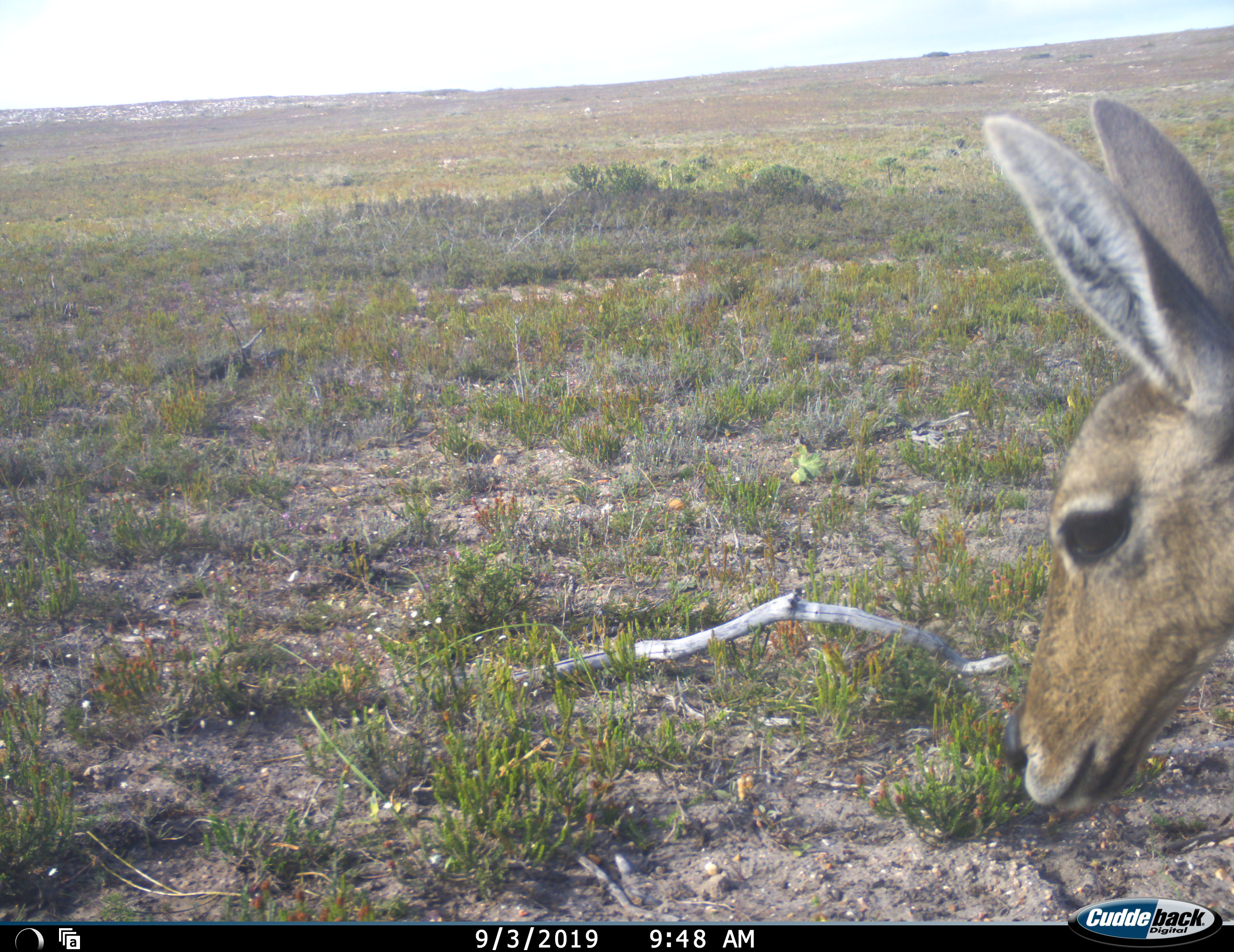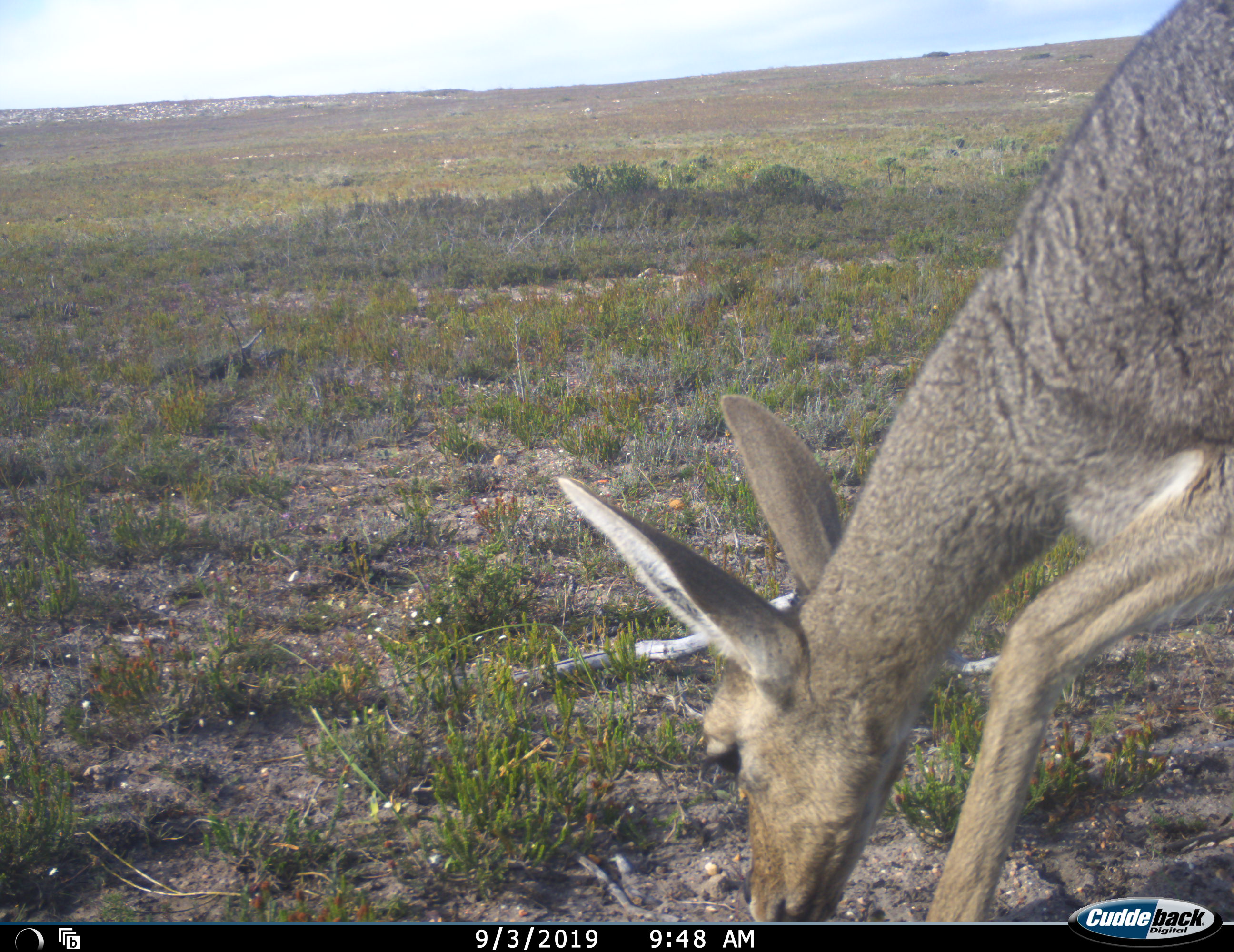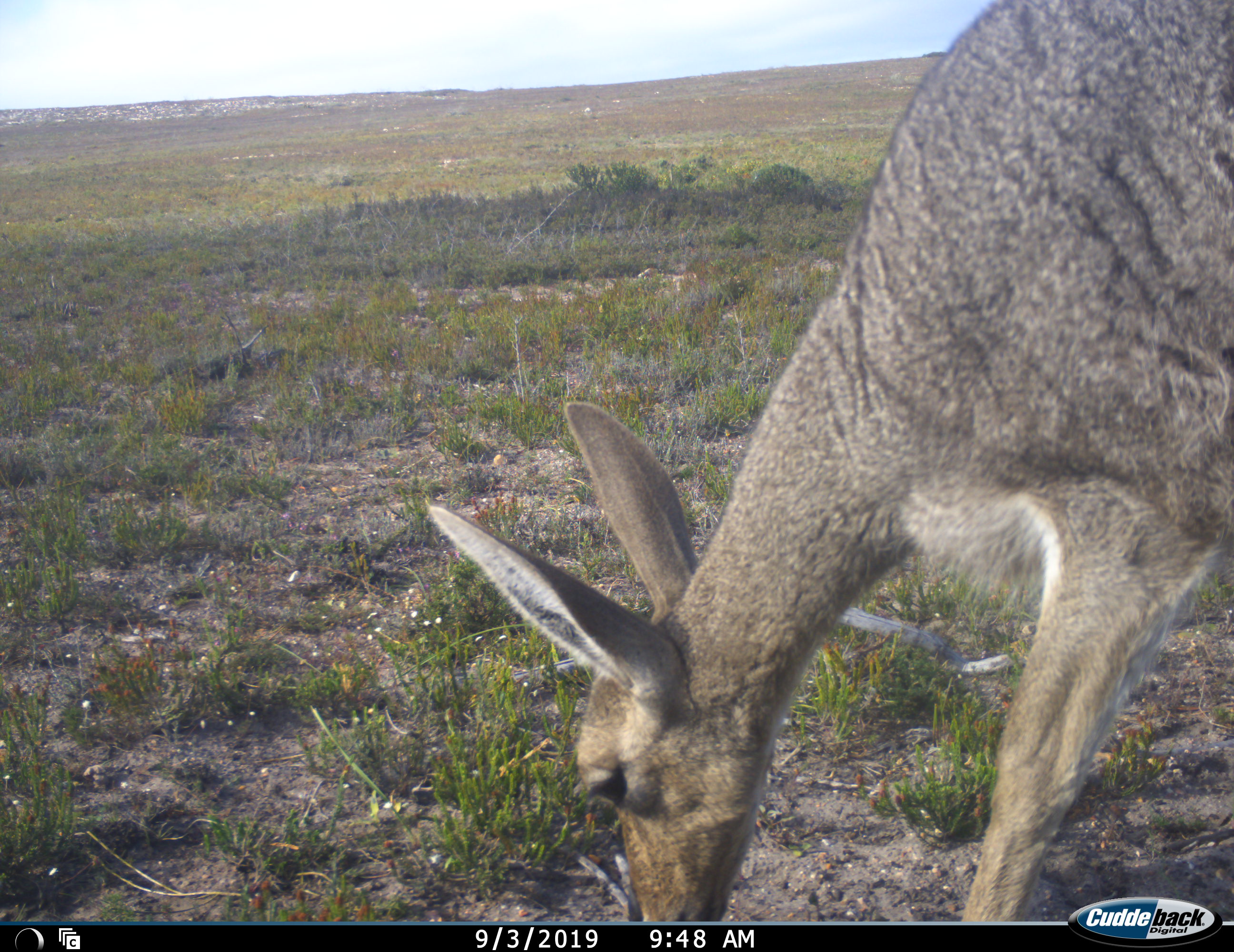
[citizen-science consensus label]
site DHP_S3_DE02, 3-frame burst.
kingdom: Animalia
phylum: Chordata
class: Mammalia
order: Artiodactyla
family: Bovidae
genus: Pelea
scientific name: Pelea capreolus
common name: grey rhebok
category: rhebokgrey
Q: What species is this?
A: Rhebokgrey (grey rhebok) (Pelea capreolus).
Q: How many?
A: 1.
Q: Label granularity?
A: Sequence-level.